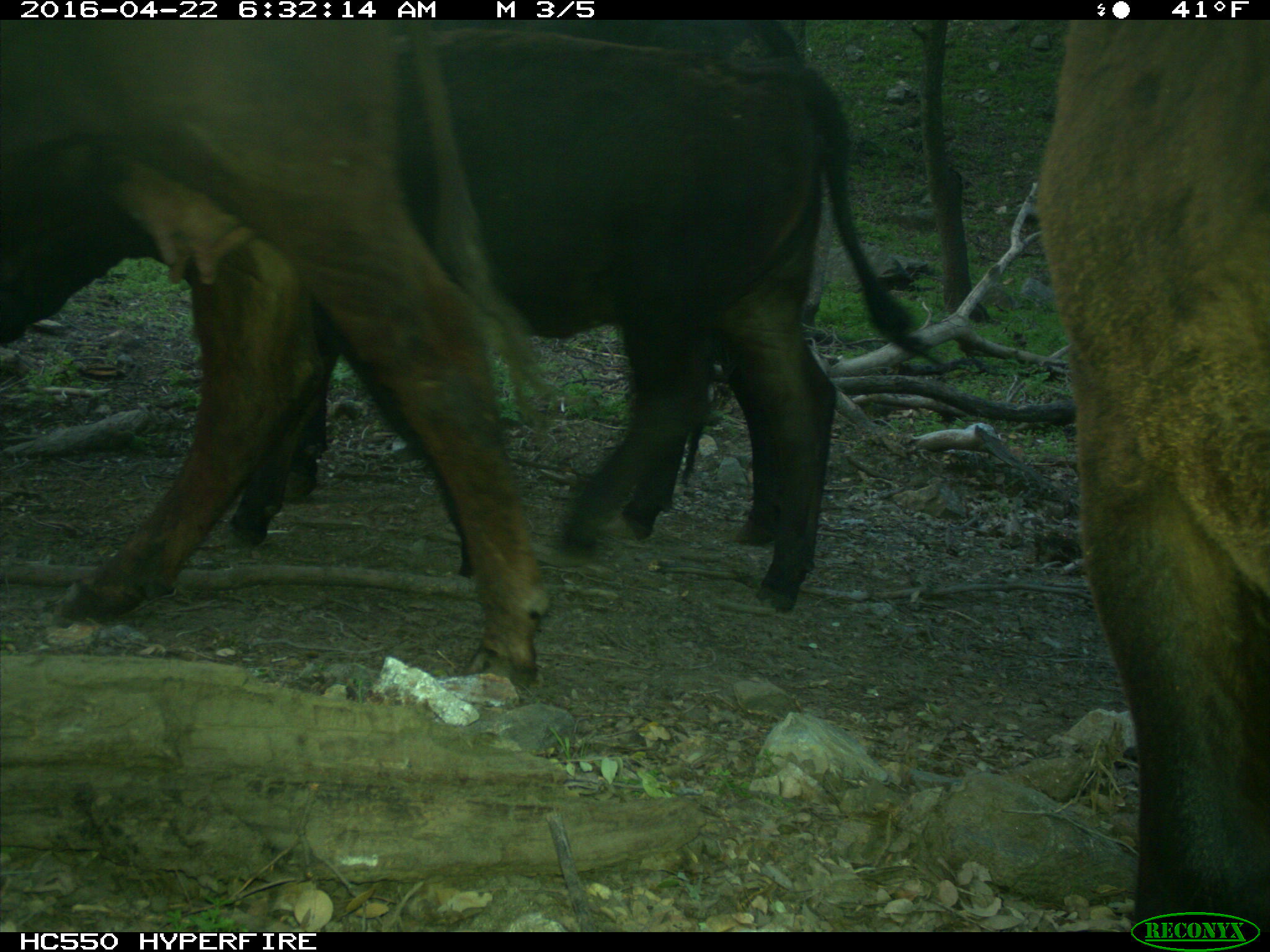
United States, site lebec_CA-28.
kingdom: Animalia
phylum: Chordata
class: Mammalia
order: Artiodactyla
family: Bovidae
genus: Bos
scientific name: Bos taurus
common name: domestic cow